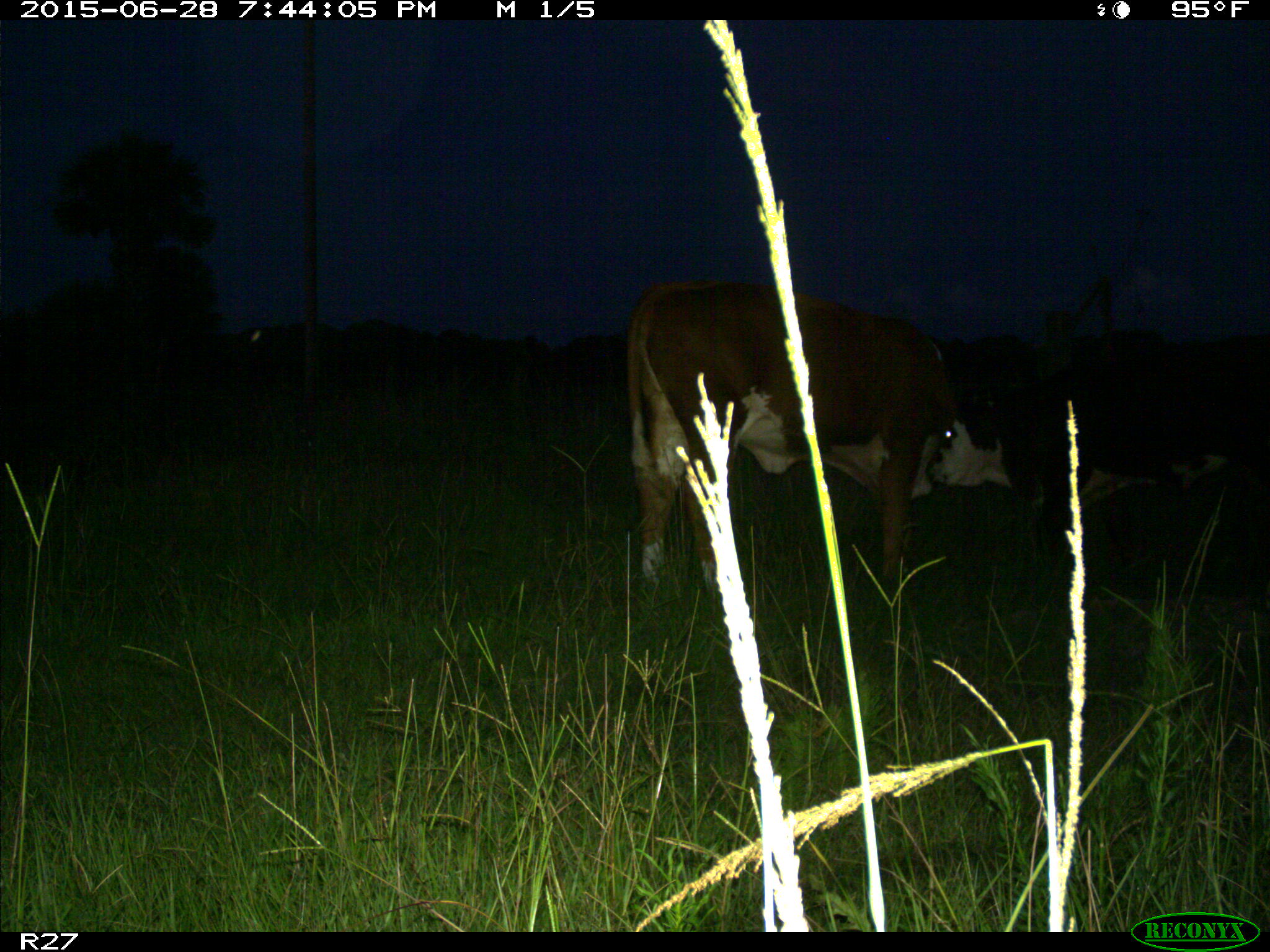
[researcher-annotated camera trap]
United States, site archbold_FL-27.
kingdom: Animalia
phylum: Chordata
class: Mammalia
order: Artiodactyla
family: Bovidae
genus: Bos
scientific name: Bos taurus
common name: domestic cow